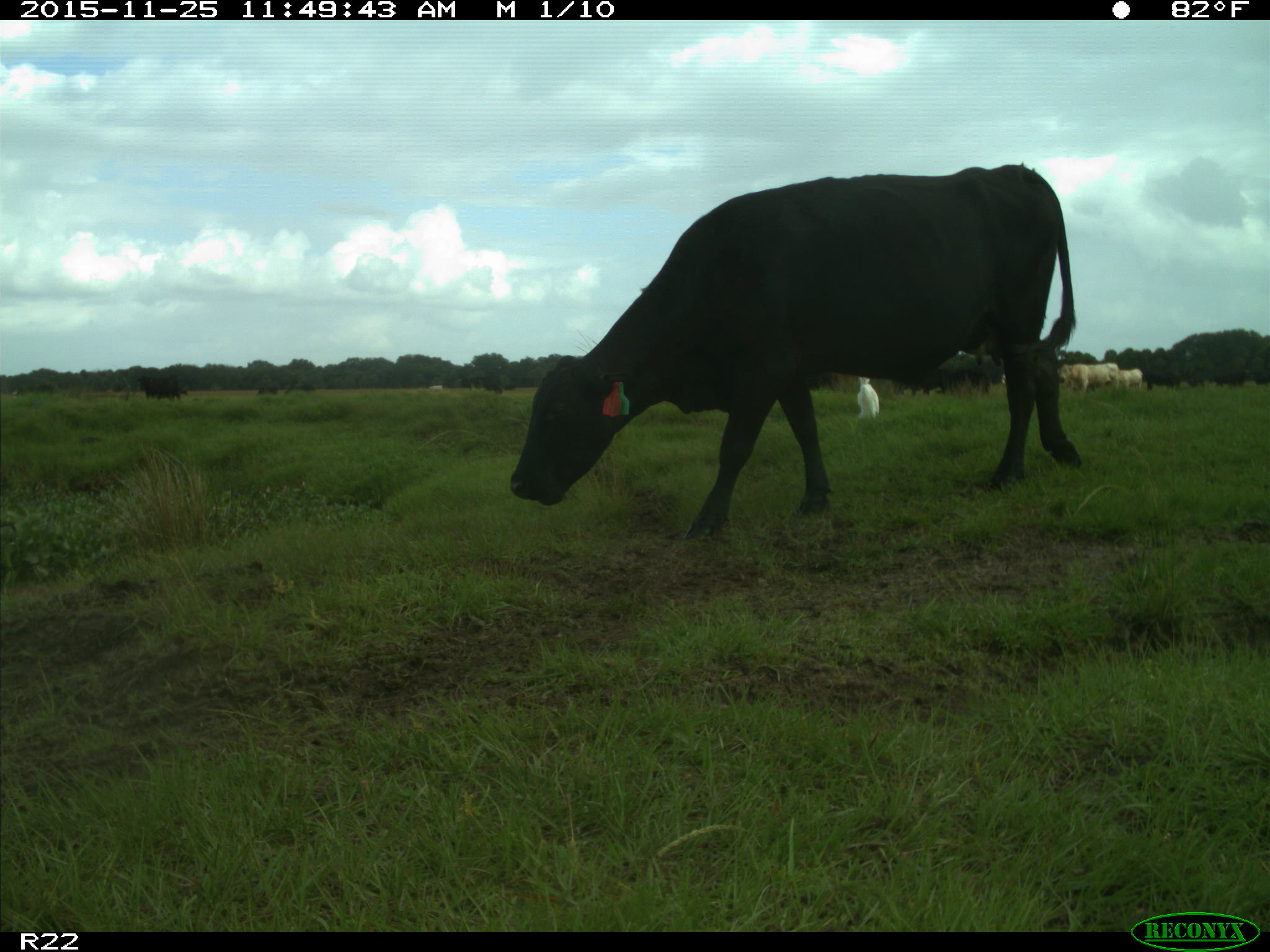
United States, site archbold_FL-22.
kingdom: Animalia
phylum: Chordata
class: Mammalia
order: Artiodactyla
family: Bovidae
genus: Bos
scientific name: Bos taurus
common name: domestic cow